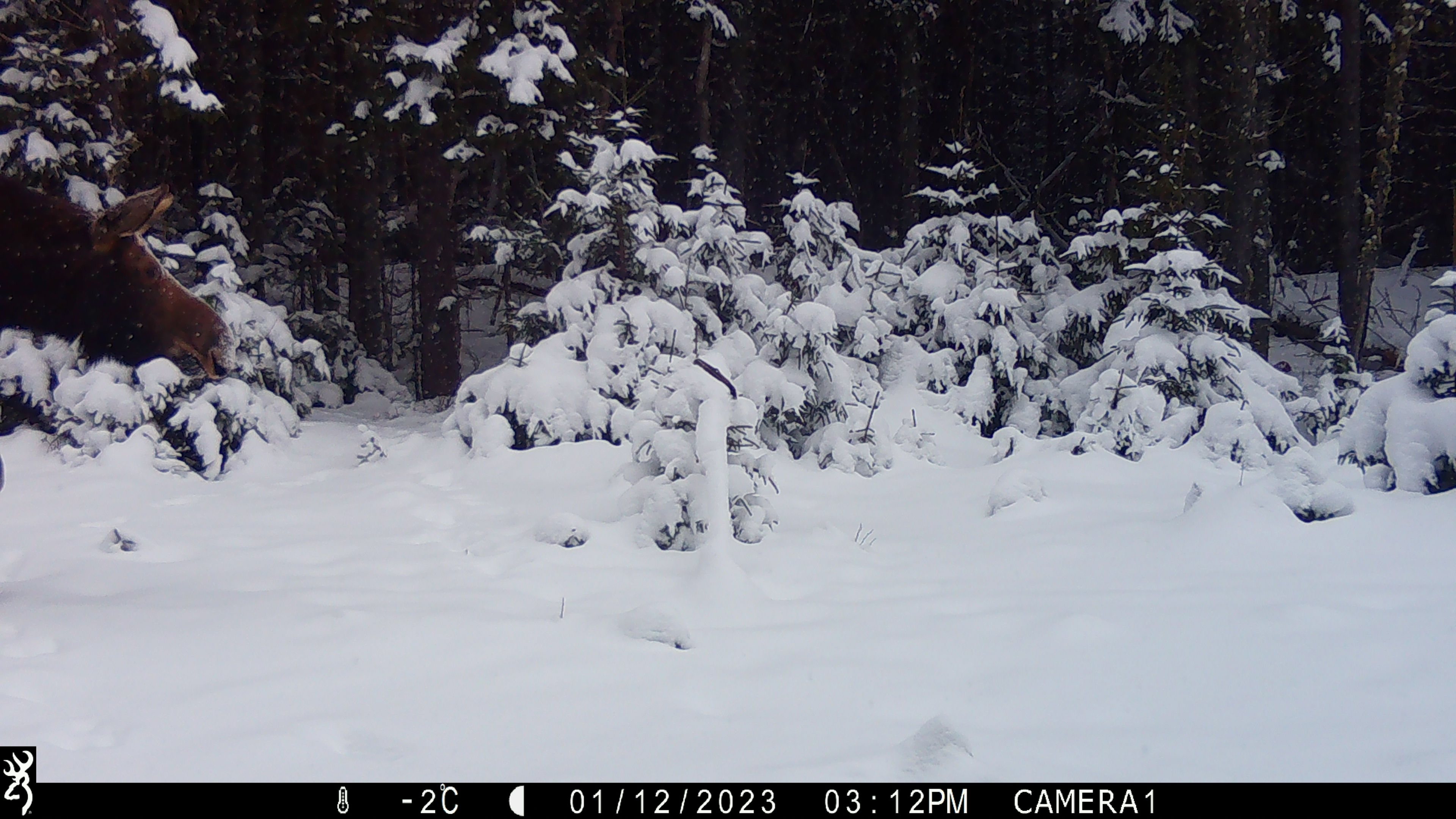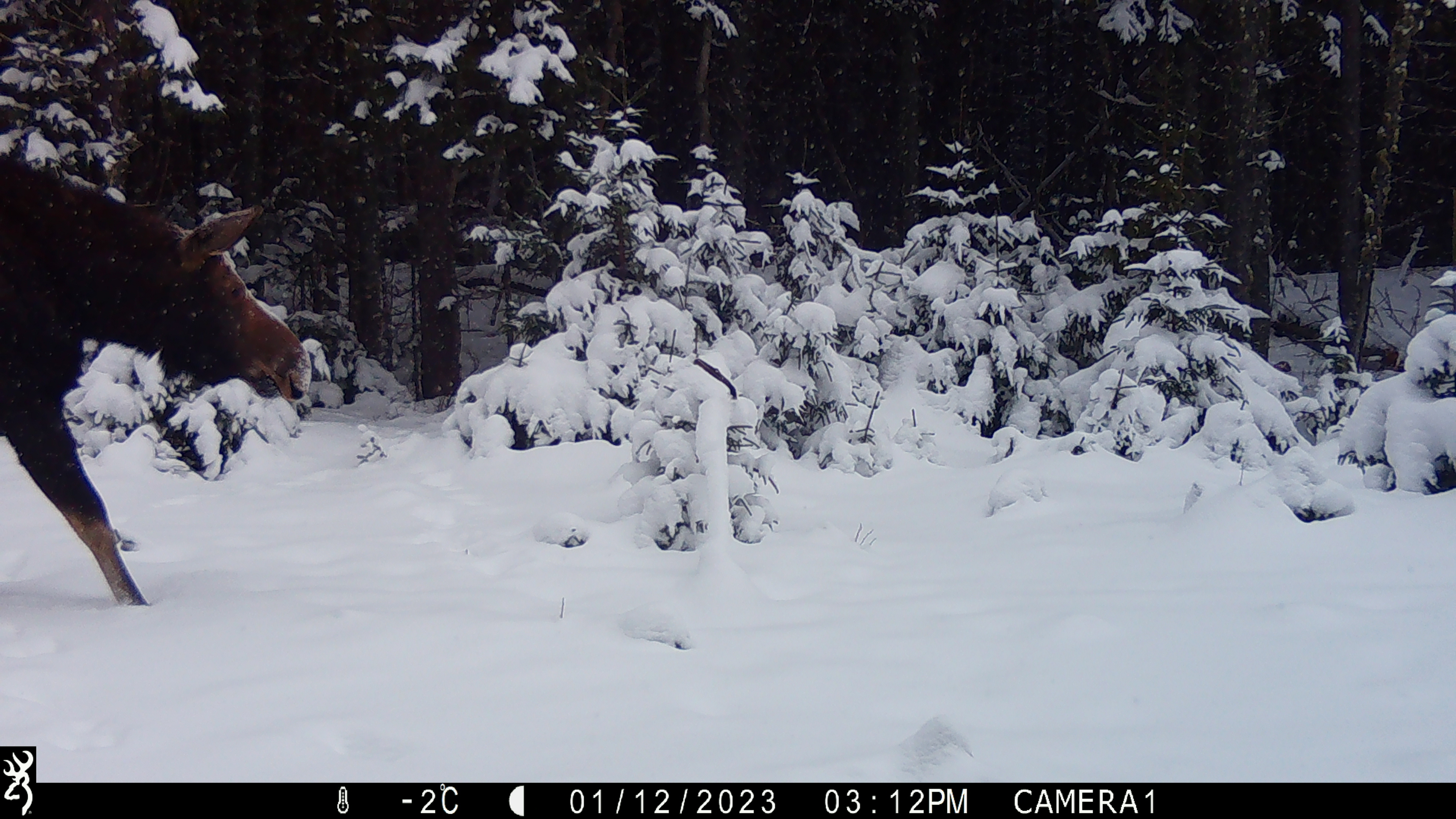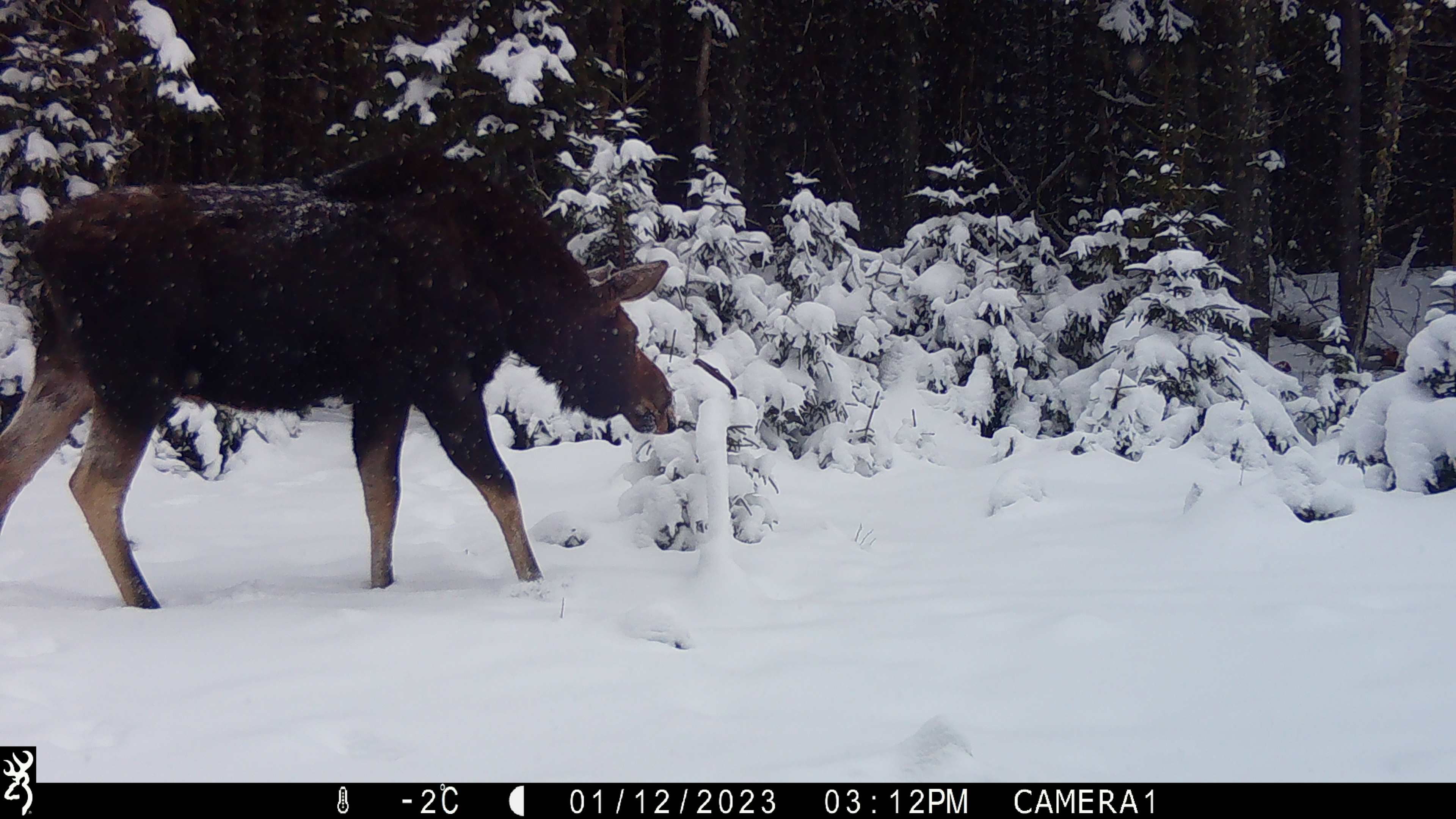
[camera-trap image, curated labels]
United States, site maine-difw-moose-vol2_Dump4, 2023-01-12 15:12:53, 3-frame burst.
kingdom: Animalia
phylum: Chordata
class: Mammalia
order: Artiodactyla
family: Cervidae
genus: Alces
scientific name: Alces alces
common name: moose